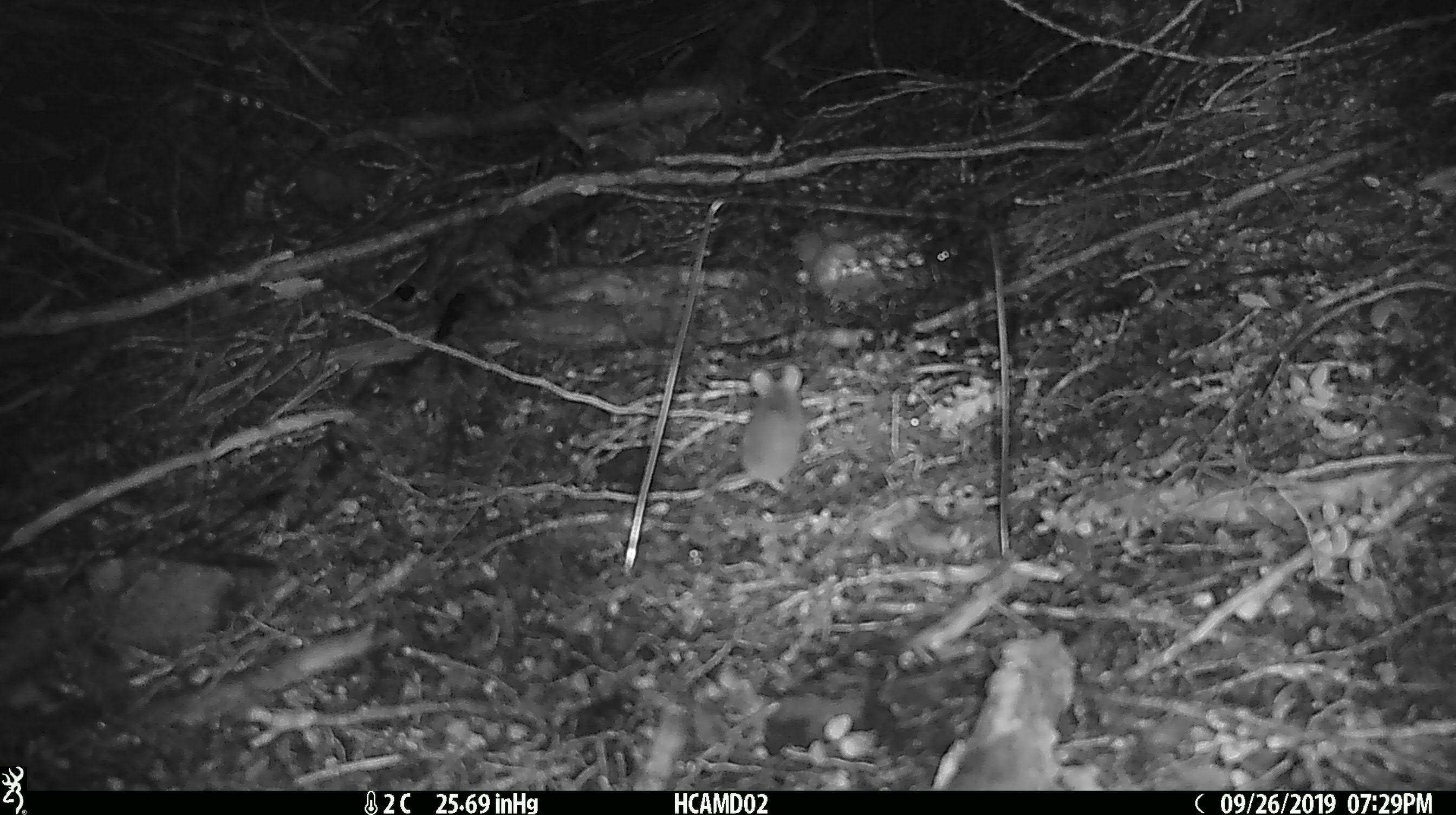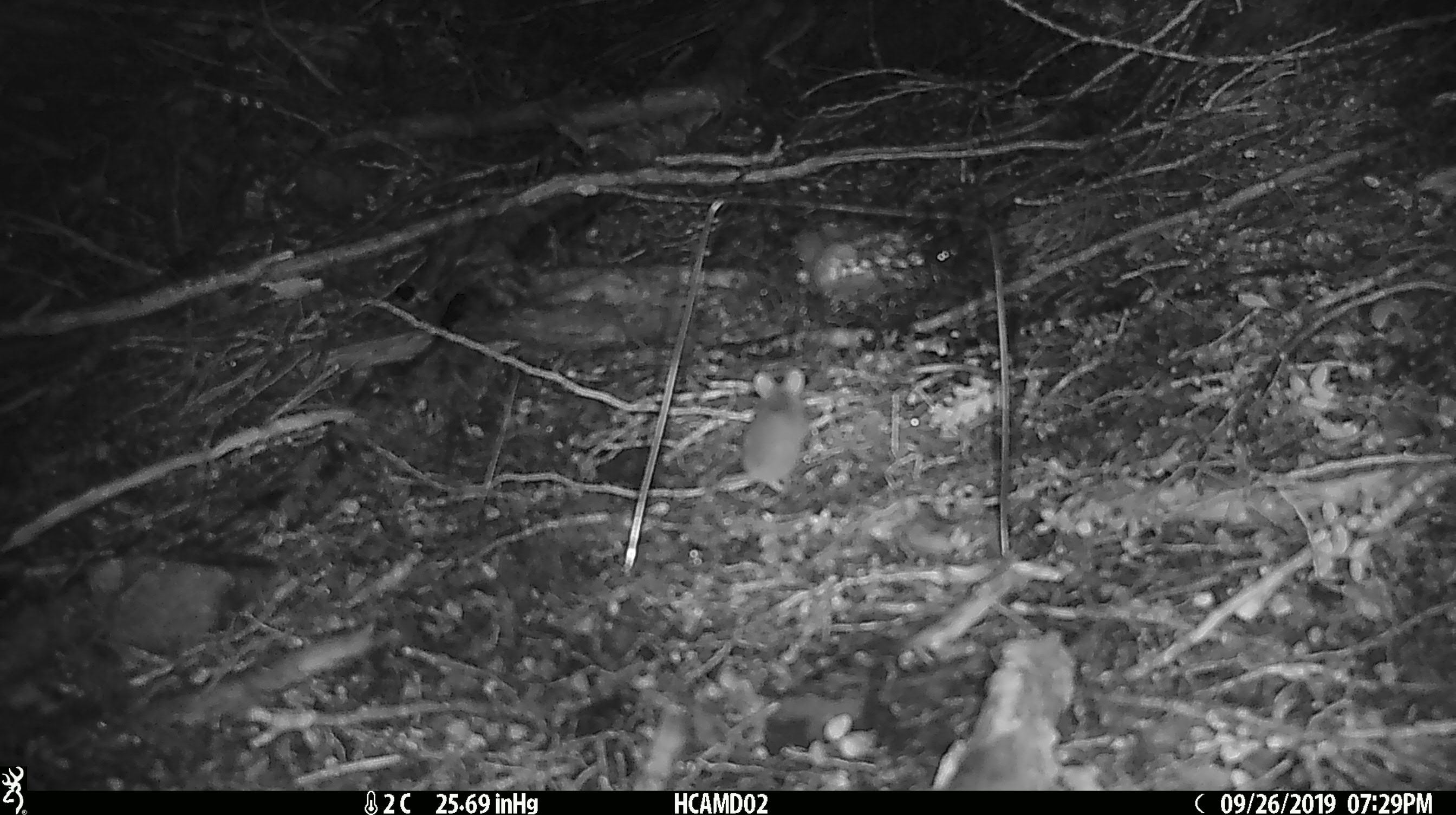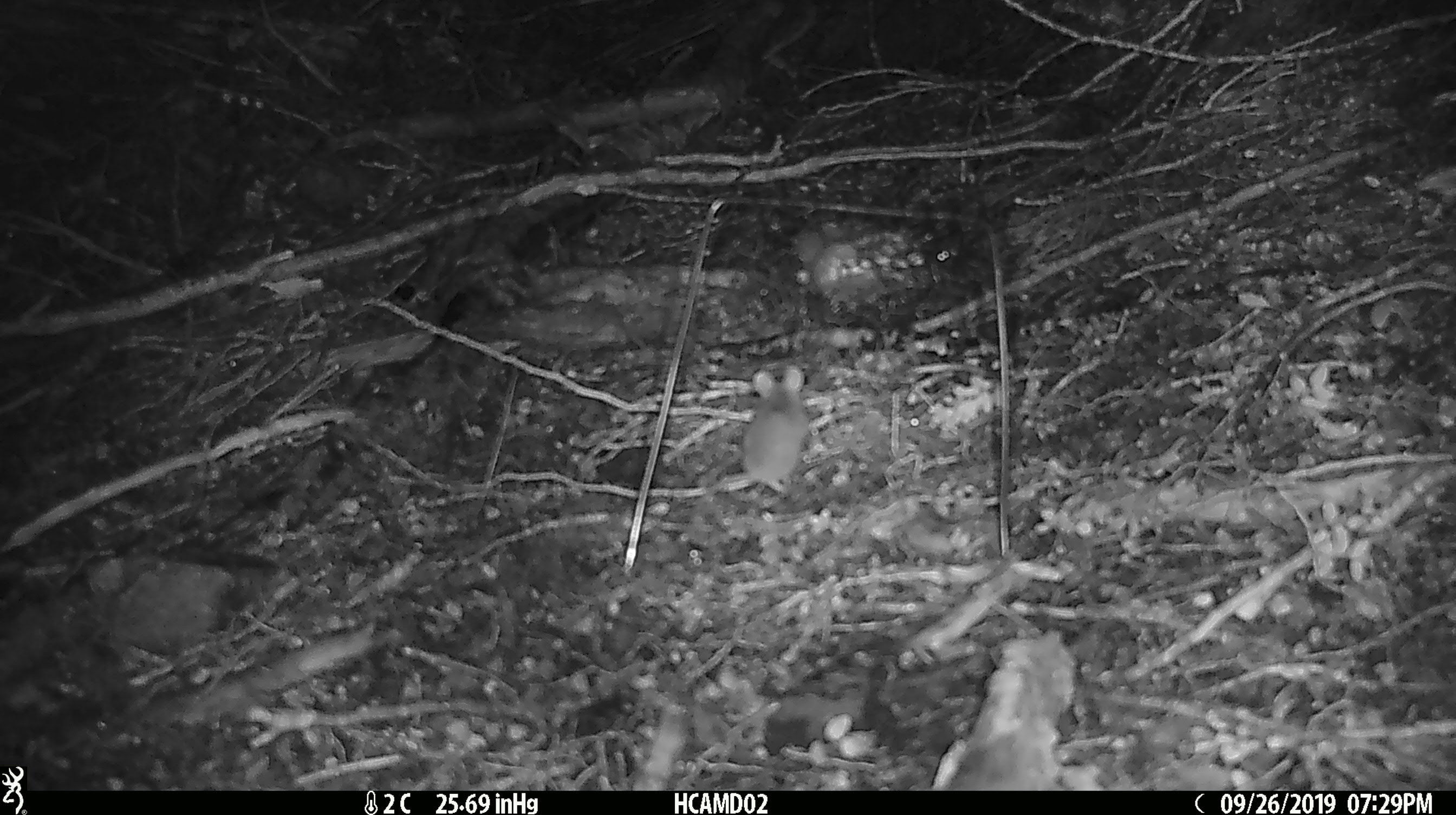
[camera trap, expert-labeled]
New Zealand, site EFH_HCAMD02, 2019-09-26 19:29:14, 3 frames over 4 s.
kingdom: Animalia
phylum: Chordata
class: Mammalia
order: Rodentia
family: Muridae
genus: Mus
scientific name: Mus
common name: mouse